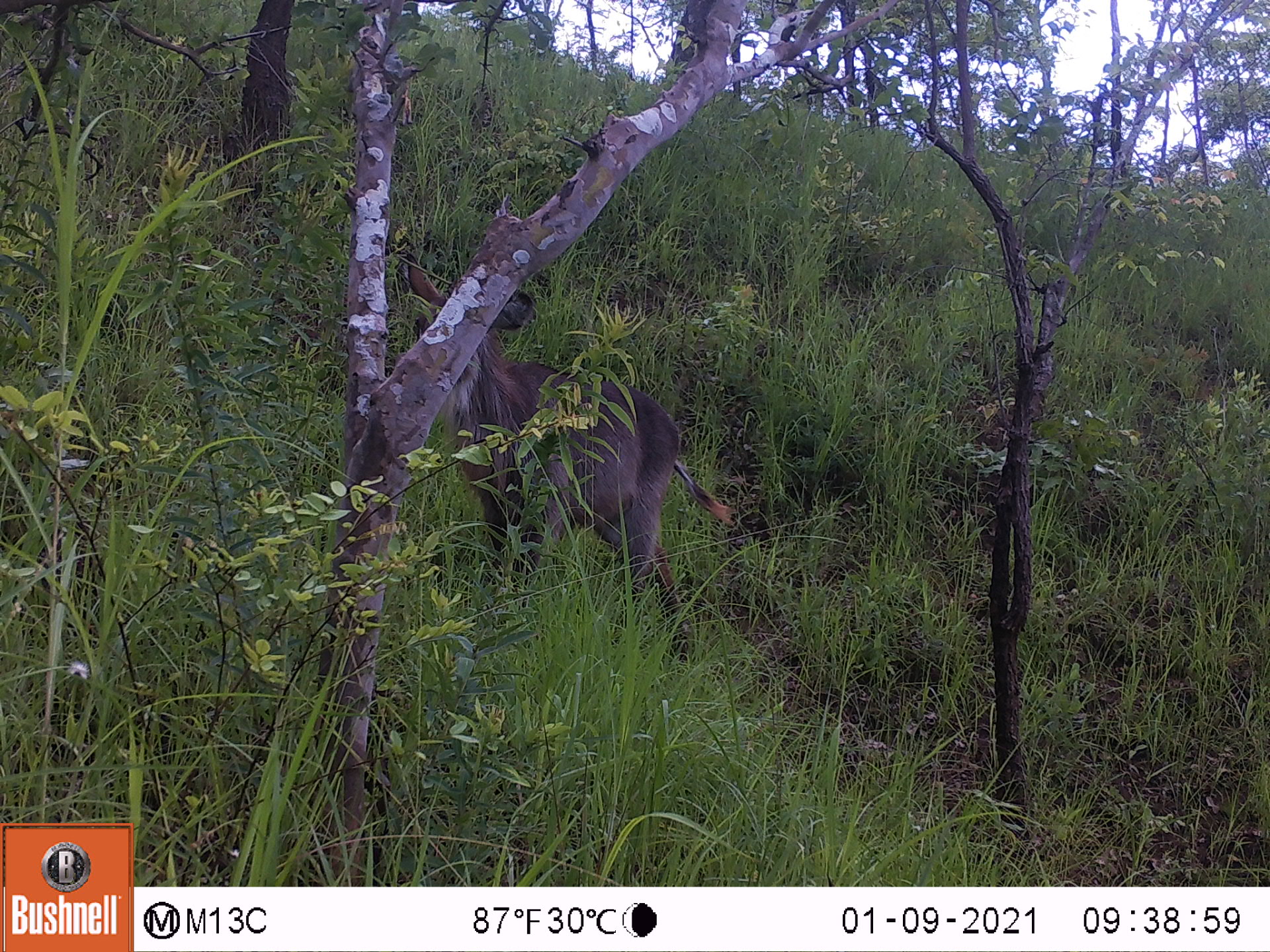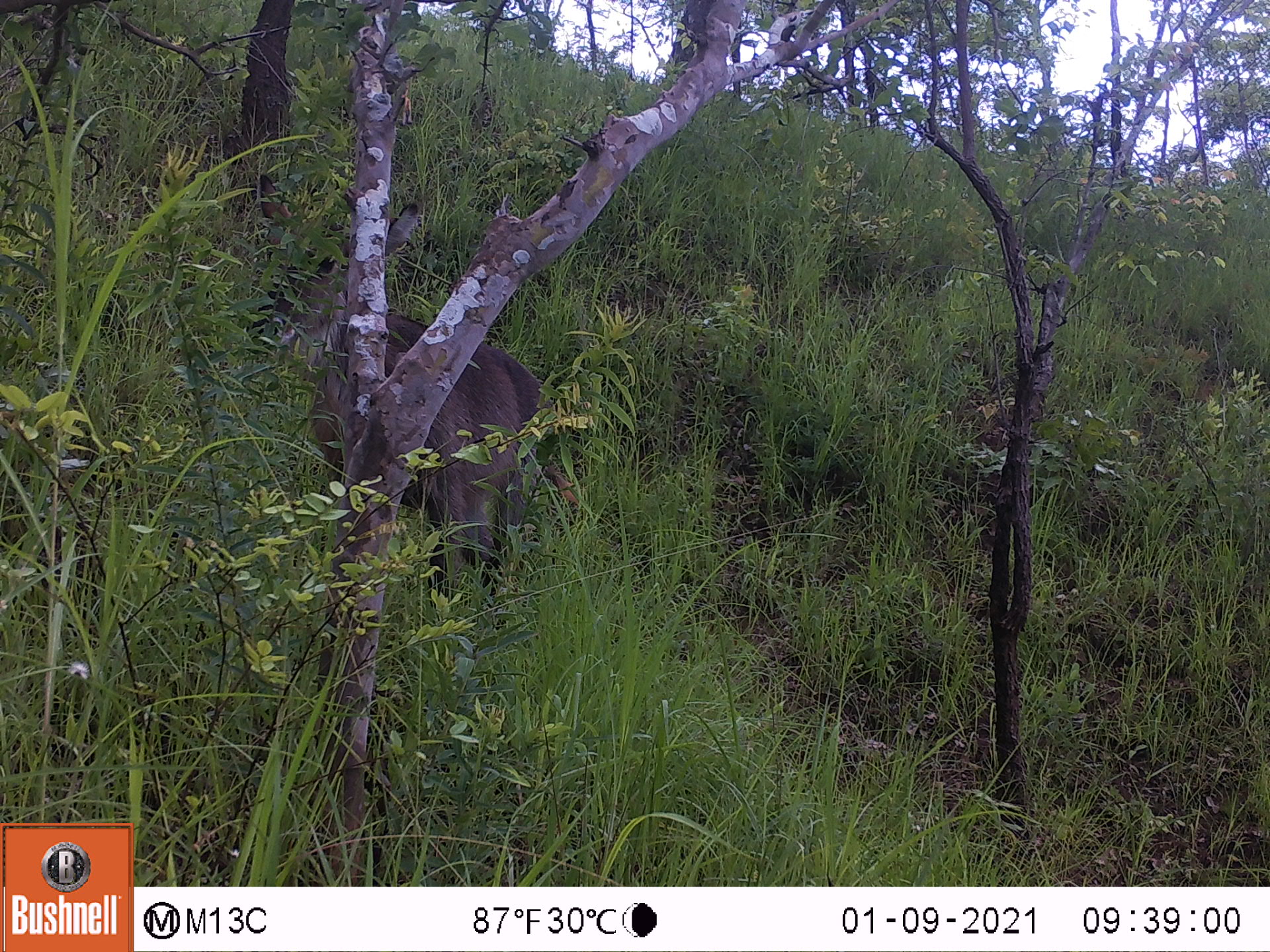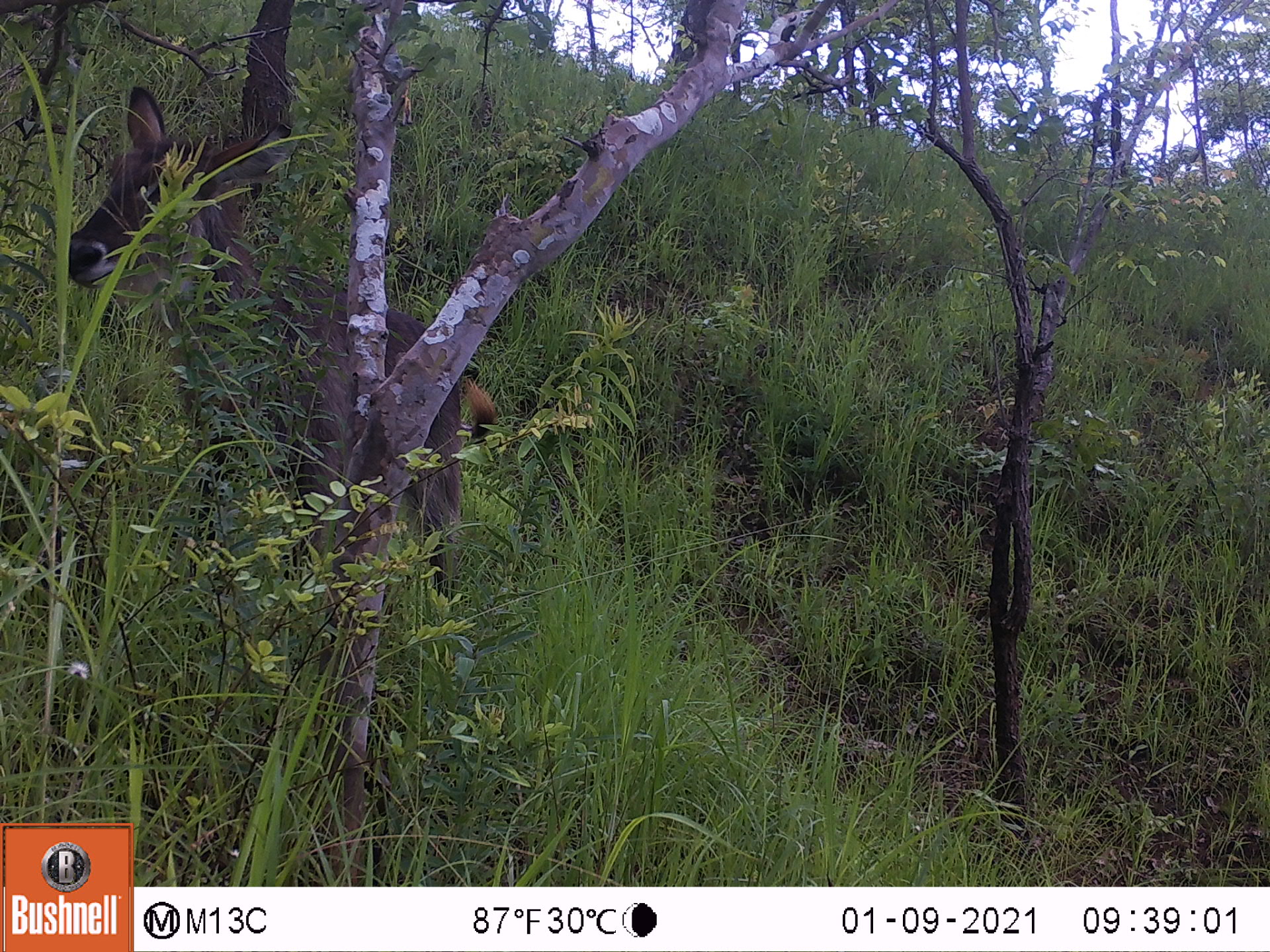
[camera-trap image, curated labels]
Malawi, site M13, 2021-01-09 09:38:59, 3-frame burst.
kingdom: Animalia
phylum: Chordata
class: Mammalia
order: Artiodactyla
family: Bovidae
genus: Kobus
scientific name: Kobus ellipsiprymnus ellipsiprymnus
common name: common waterbuck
Common waterbuck (Kobus ellipsiprymnus ellipsiprymnus), count 1.